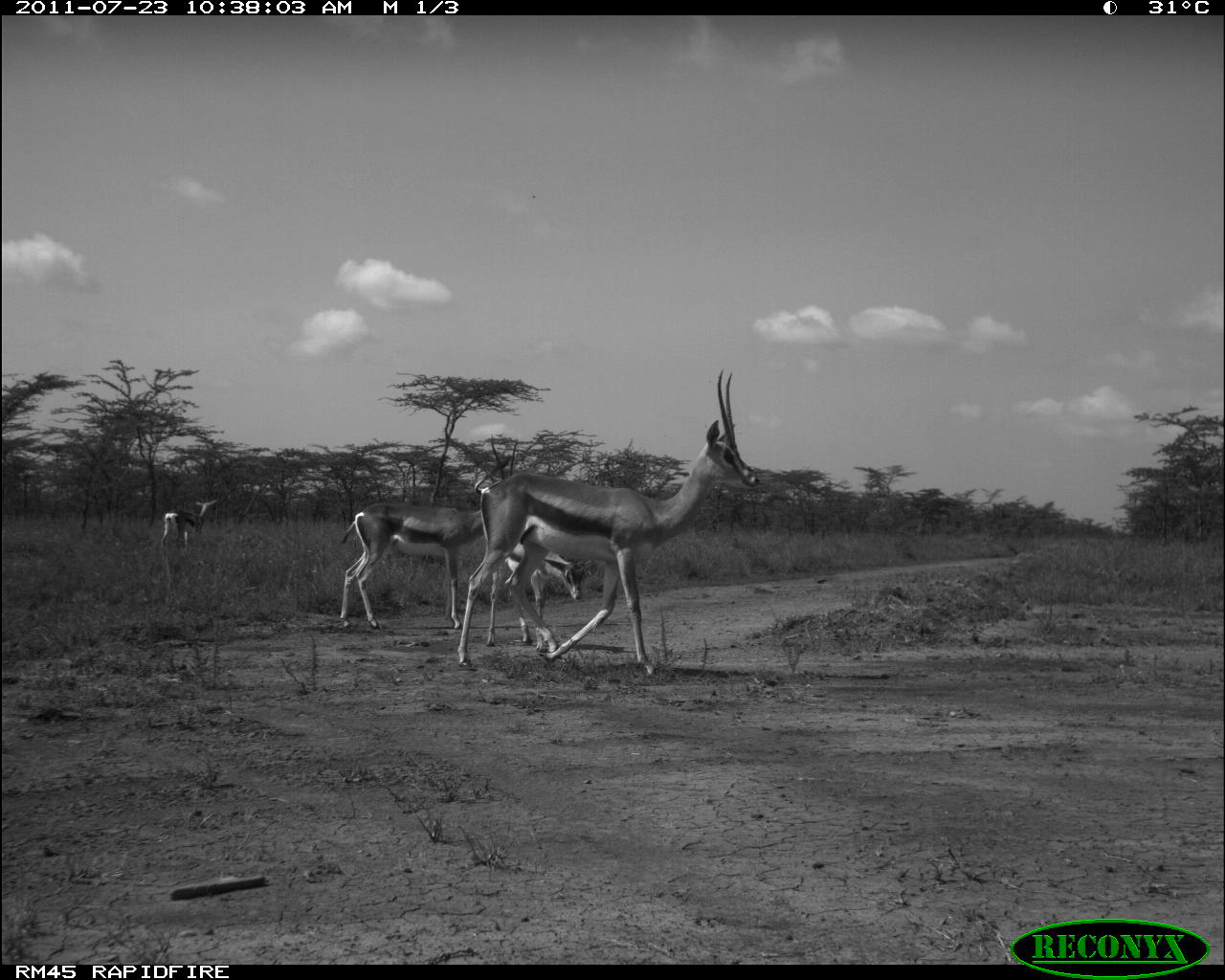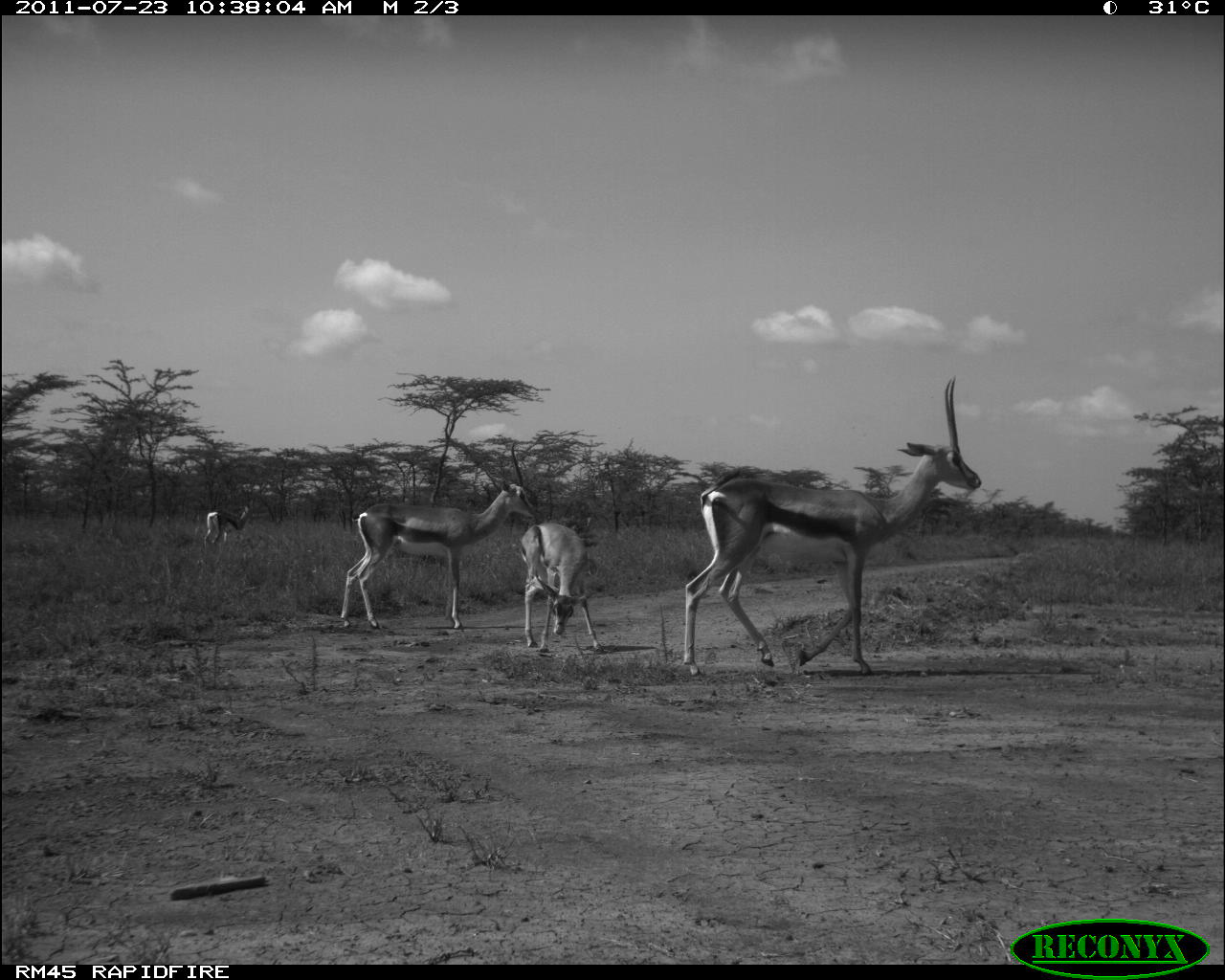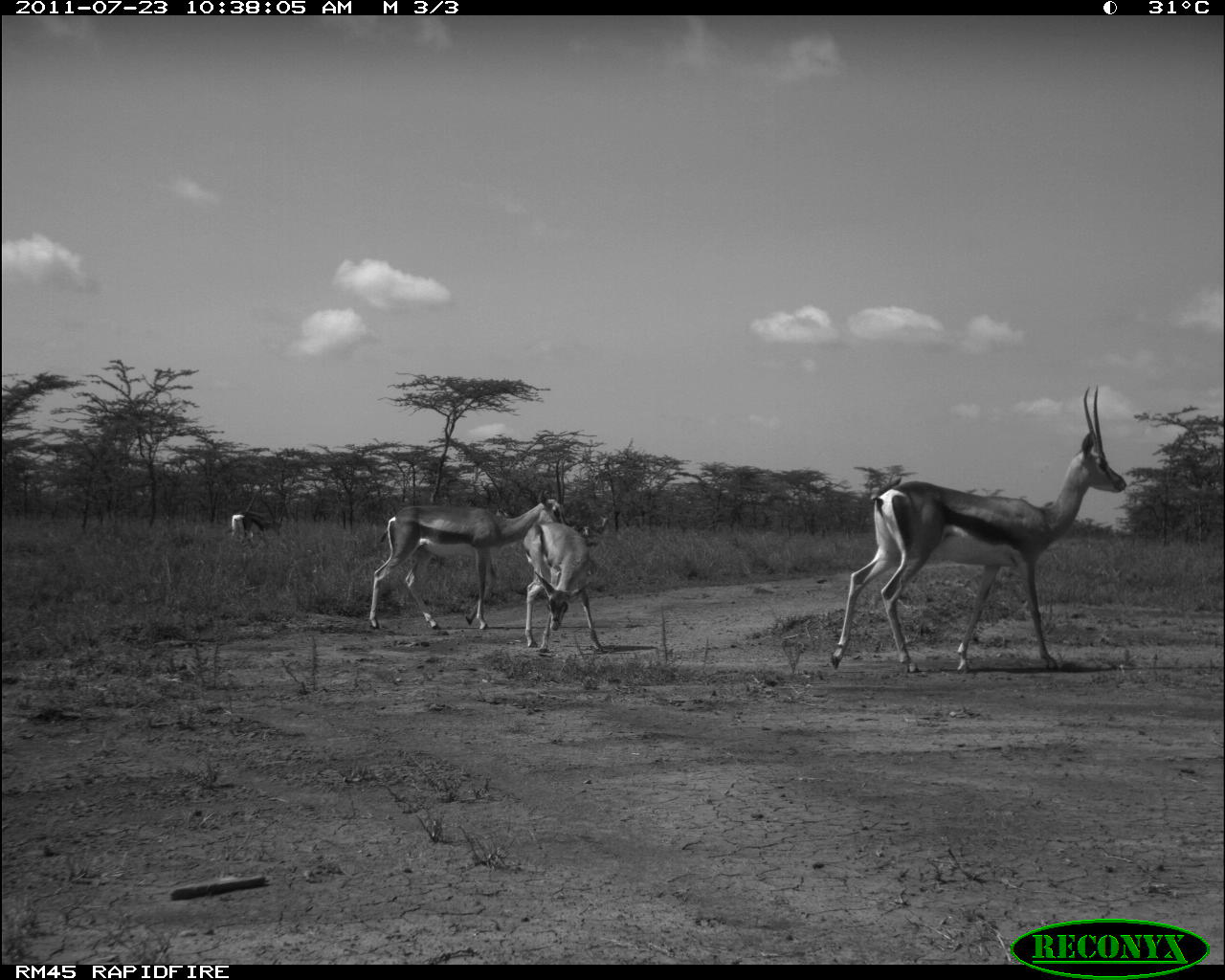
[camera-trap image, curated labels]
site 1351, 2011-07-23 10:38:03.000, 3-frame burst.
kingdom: Animalia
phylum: Chordata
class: Mammalia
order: Artiodactyla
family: Bovidae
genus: Nanger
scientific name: Nanger granti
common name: grant's gazelle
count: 4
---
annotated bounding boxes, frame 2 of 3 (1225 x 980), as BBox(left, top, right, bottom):
nanger granti: BBox(681, 376, 981, 674); BBox(340, 479, 536, 631); BBox(520, 519, 603, 651); BBox(200, 499, 252, 549)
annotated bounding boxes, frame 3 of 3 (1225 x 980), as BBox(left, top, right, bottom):
nanger granti: BBox(829, 382, 1126, 673); BBox(368, 454, 568, 629); BBox(523, 521, 605, 652); BBox(231, 506, 285, 547)